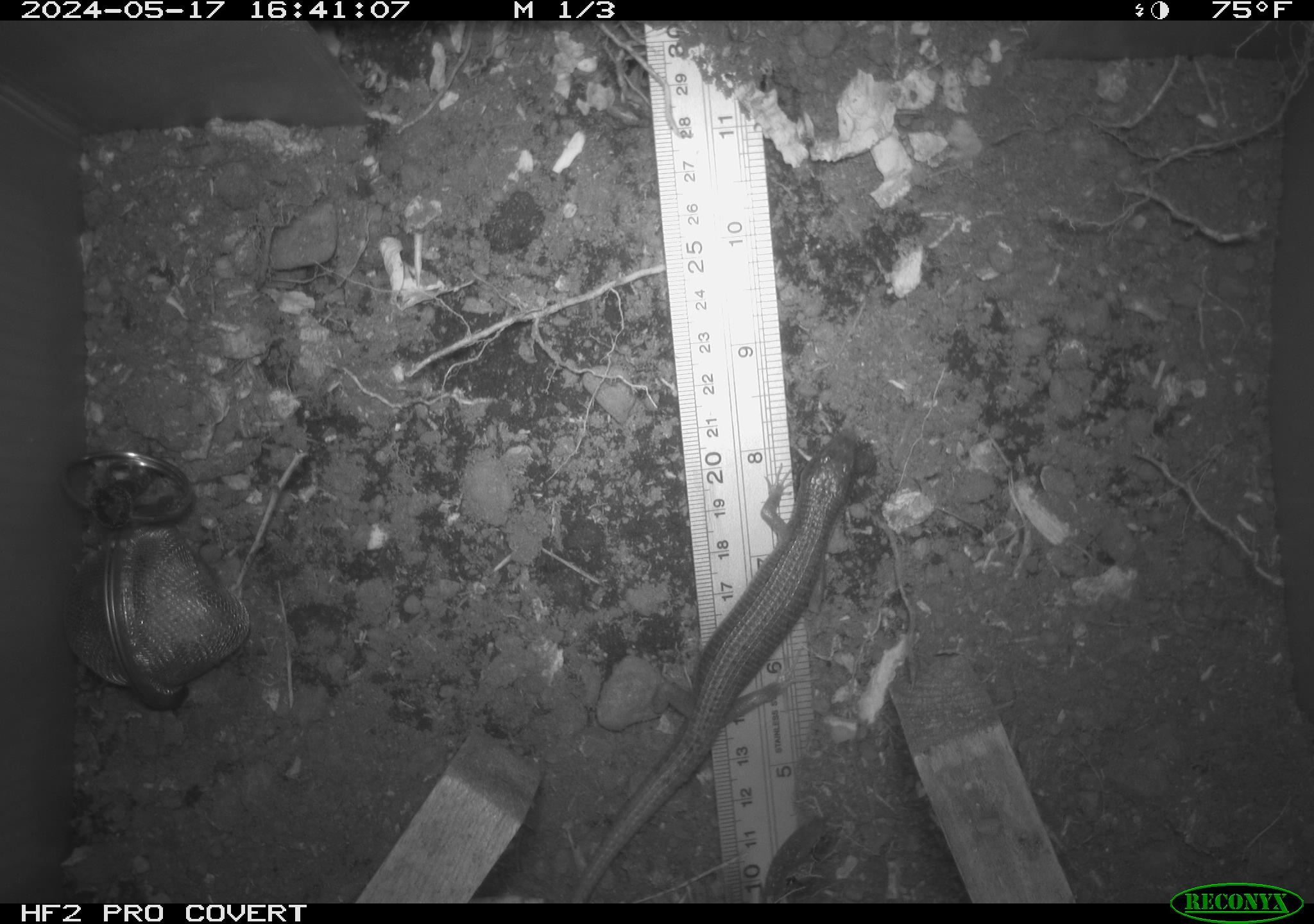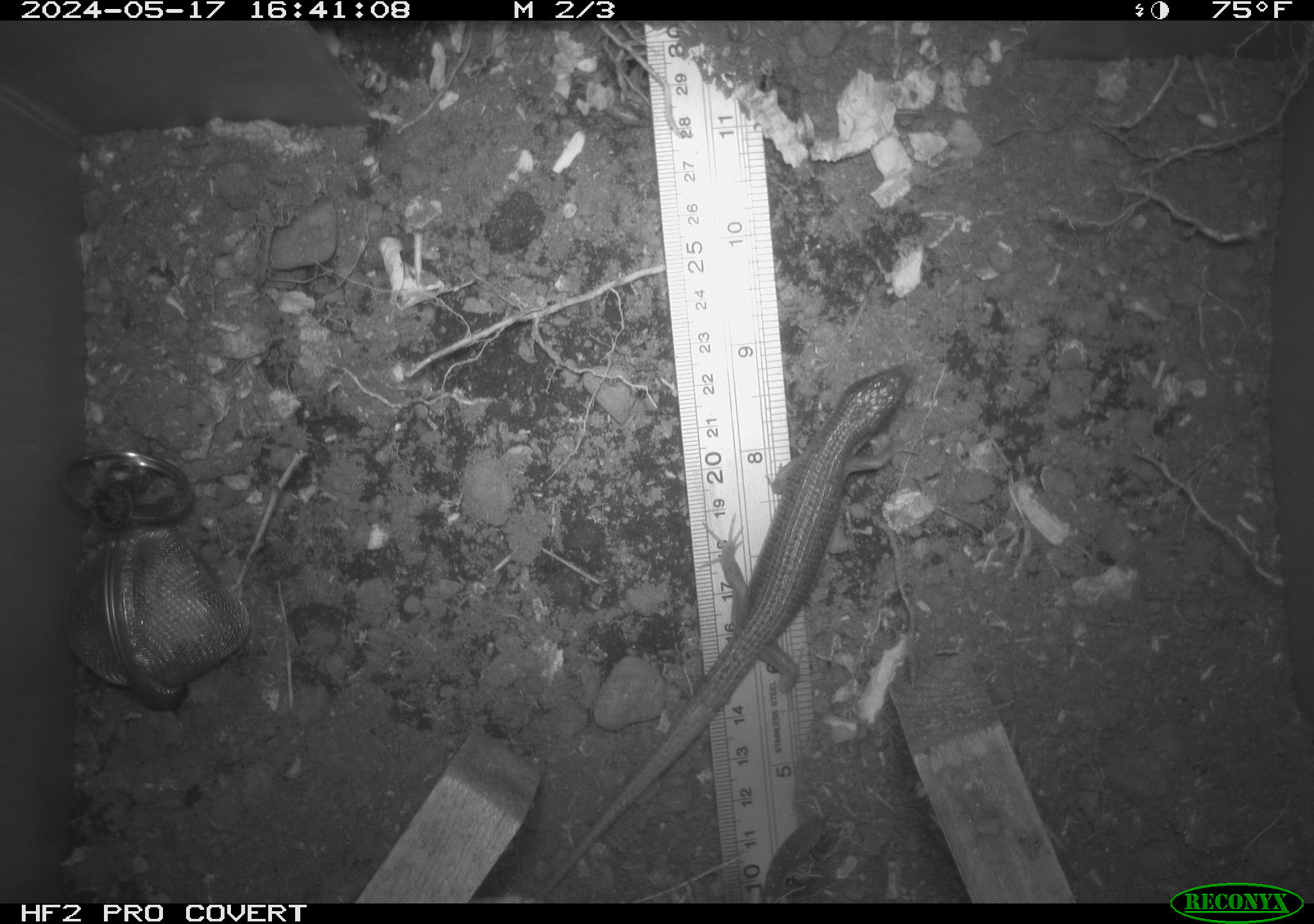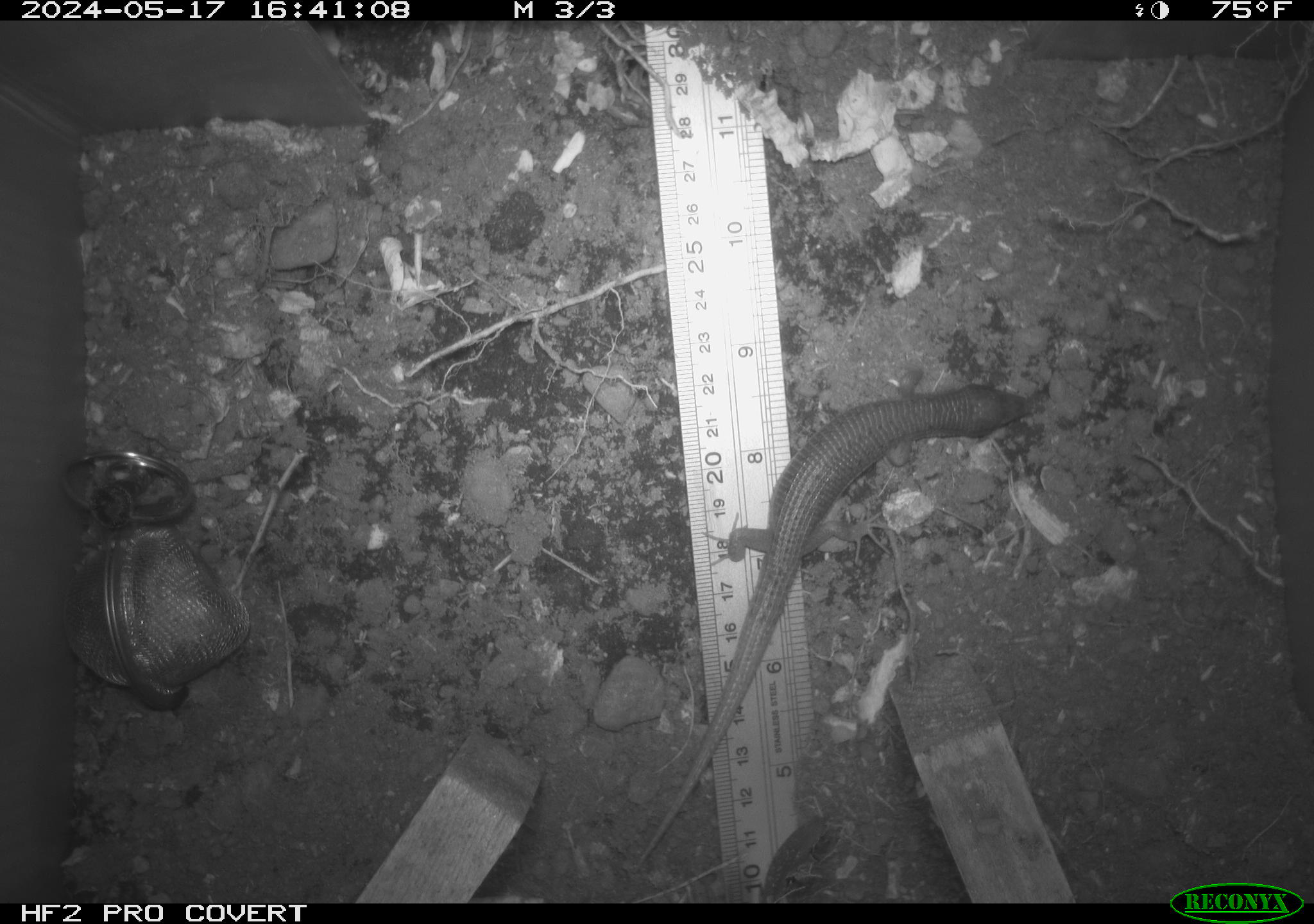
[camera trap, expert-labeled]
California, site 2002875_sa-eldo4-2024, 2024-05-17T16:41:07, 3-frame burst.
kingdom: Animalia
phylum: Chordata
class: Reptilia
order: Squamata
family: Anguidae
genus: Elgaria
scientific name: Elgaria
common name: alligator lizards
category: elgaria species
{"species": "elgaria species (alligator lizards) (Elgaria)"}